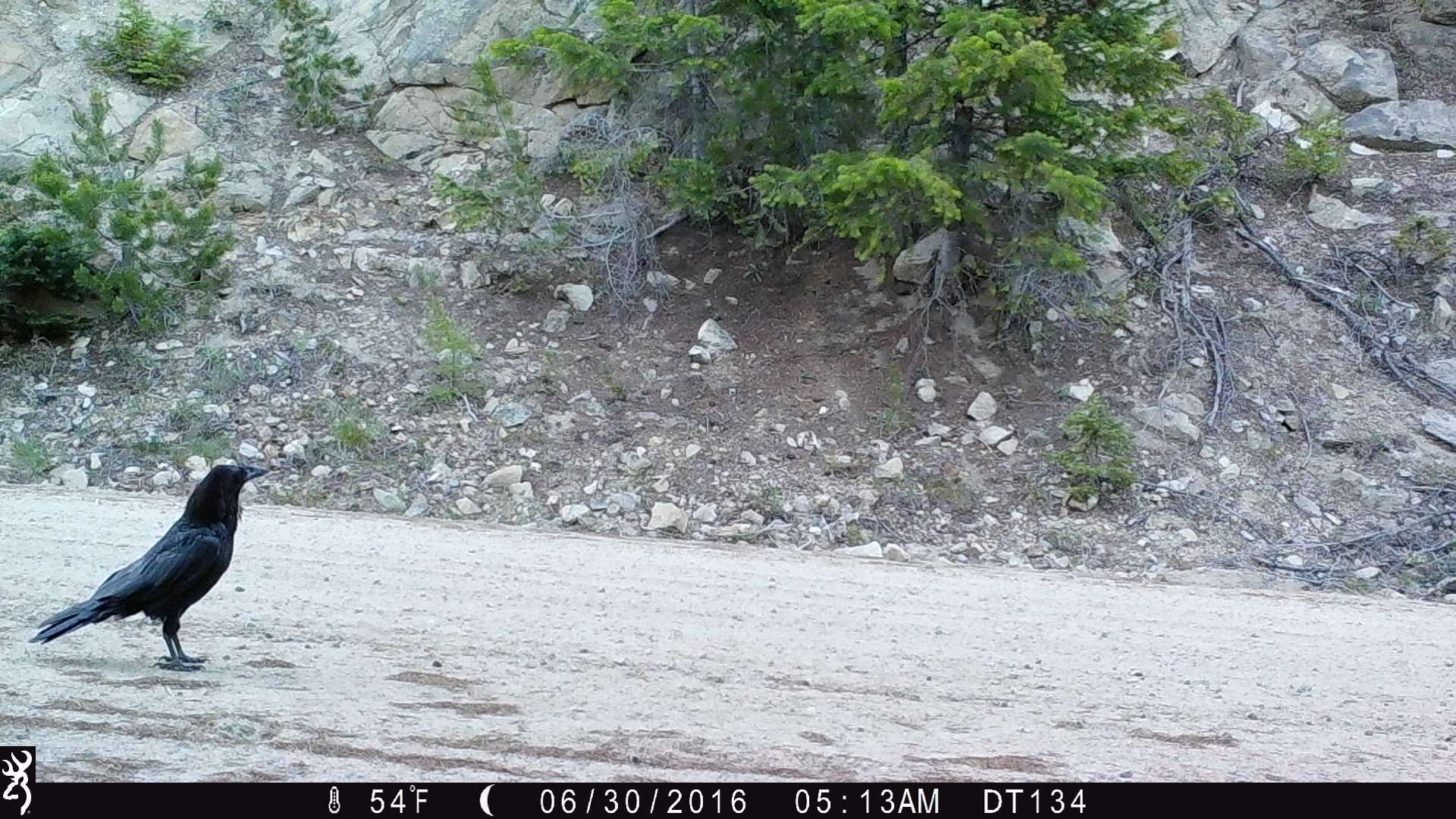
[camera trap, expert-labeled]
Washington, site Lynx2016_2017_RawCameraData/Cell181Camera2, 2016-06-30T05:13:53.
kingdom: Animalia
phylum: Chordata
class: Aves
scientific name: Aves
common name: birds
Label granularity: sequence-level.